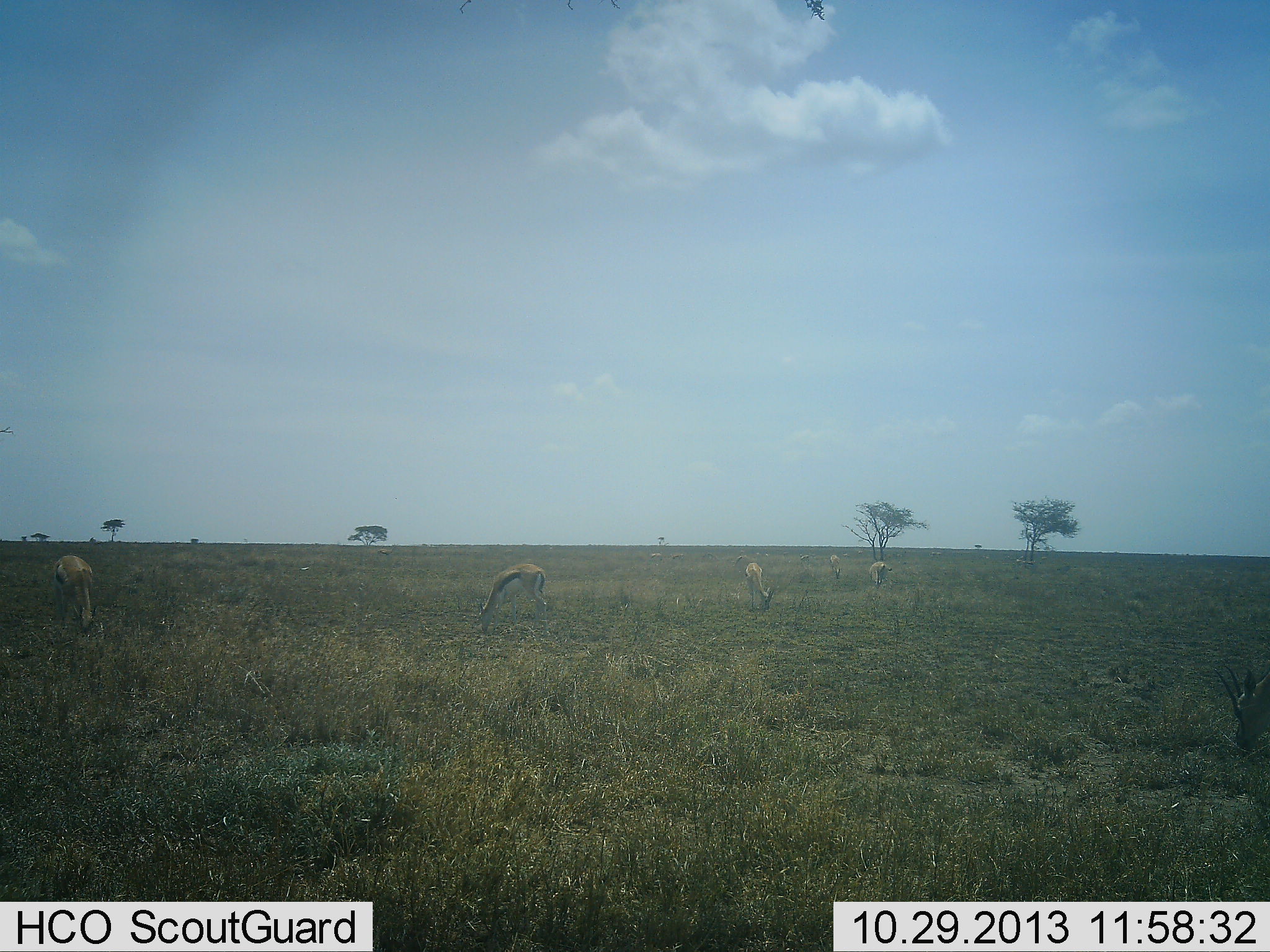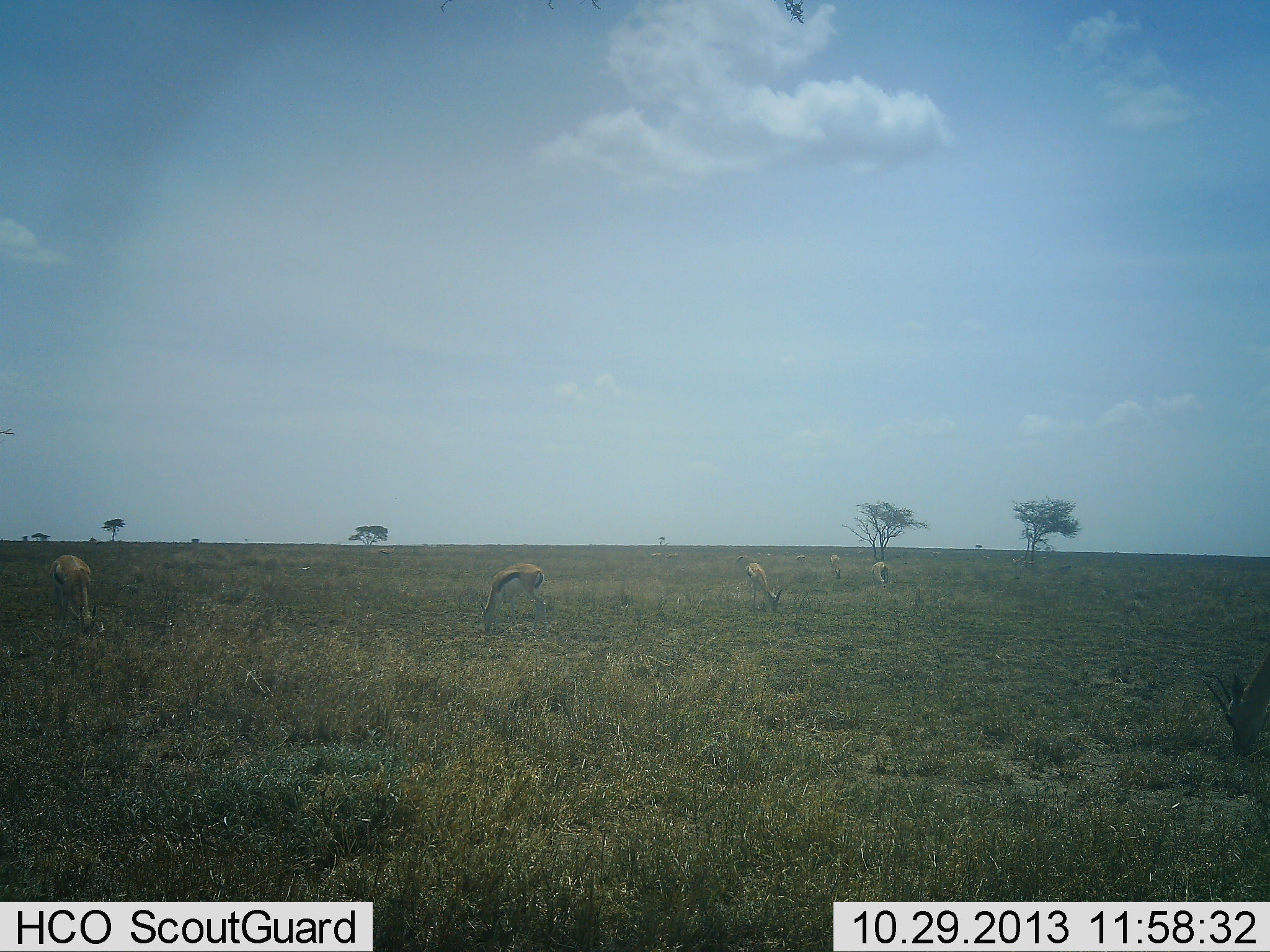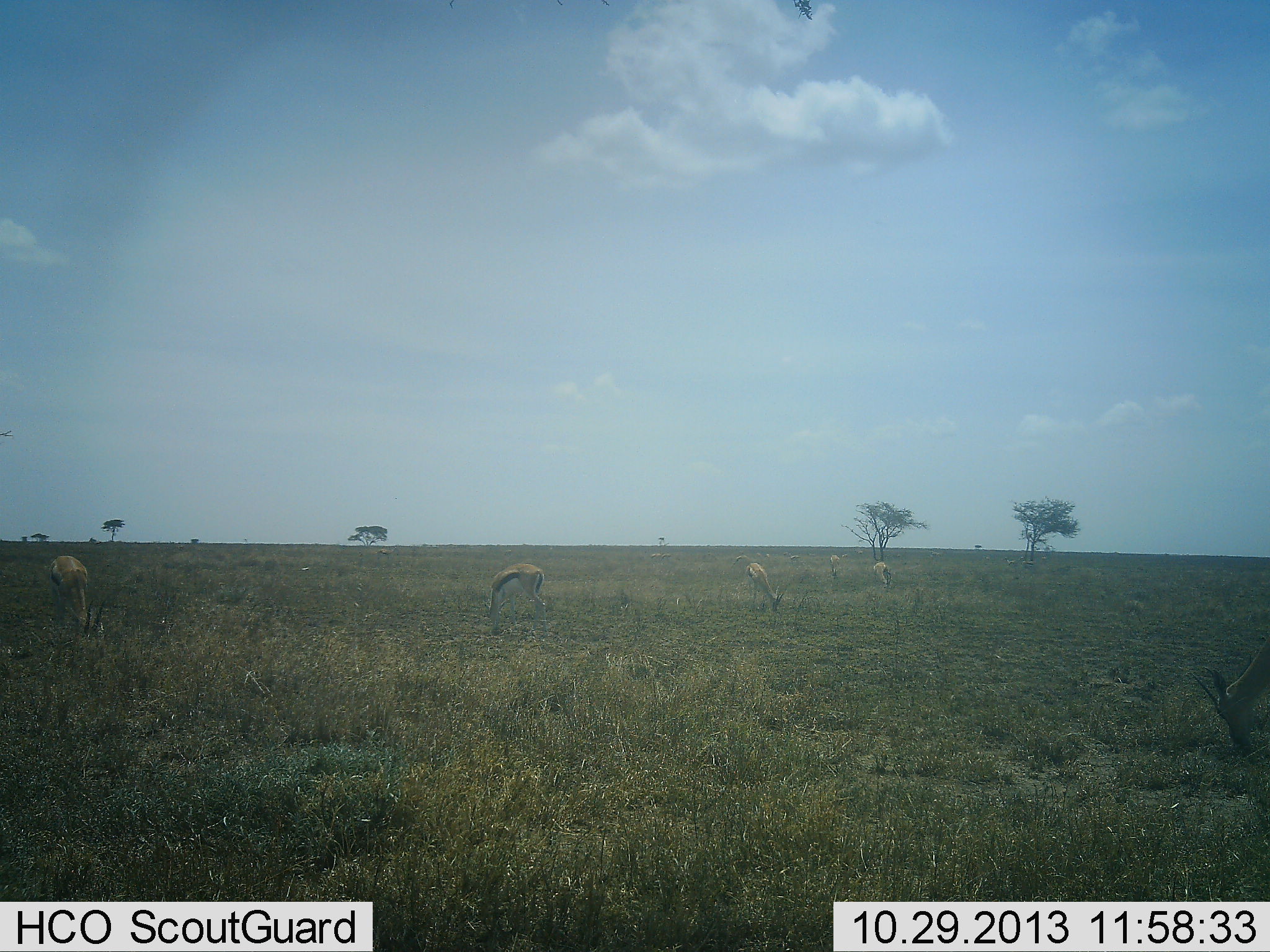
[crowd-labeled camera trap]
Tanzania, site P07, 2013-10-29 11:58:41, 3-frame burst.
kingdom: Animalia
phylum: Chordata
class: Mammalia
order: Artiodactyla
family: Bovidae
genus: Eudorcas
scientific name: Eudorcas thomsonii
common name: thomson's gazelle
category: gazellethomsons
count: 6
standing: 60%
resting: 0%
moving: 0%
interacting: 0%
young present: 0%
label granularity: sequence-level